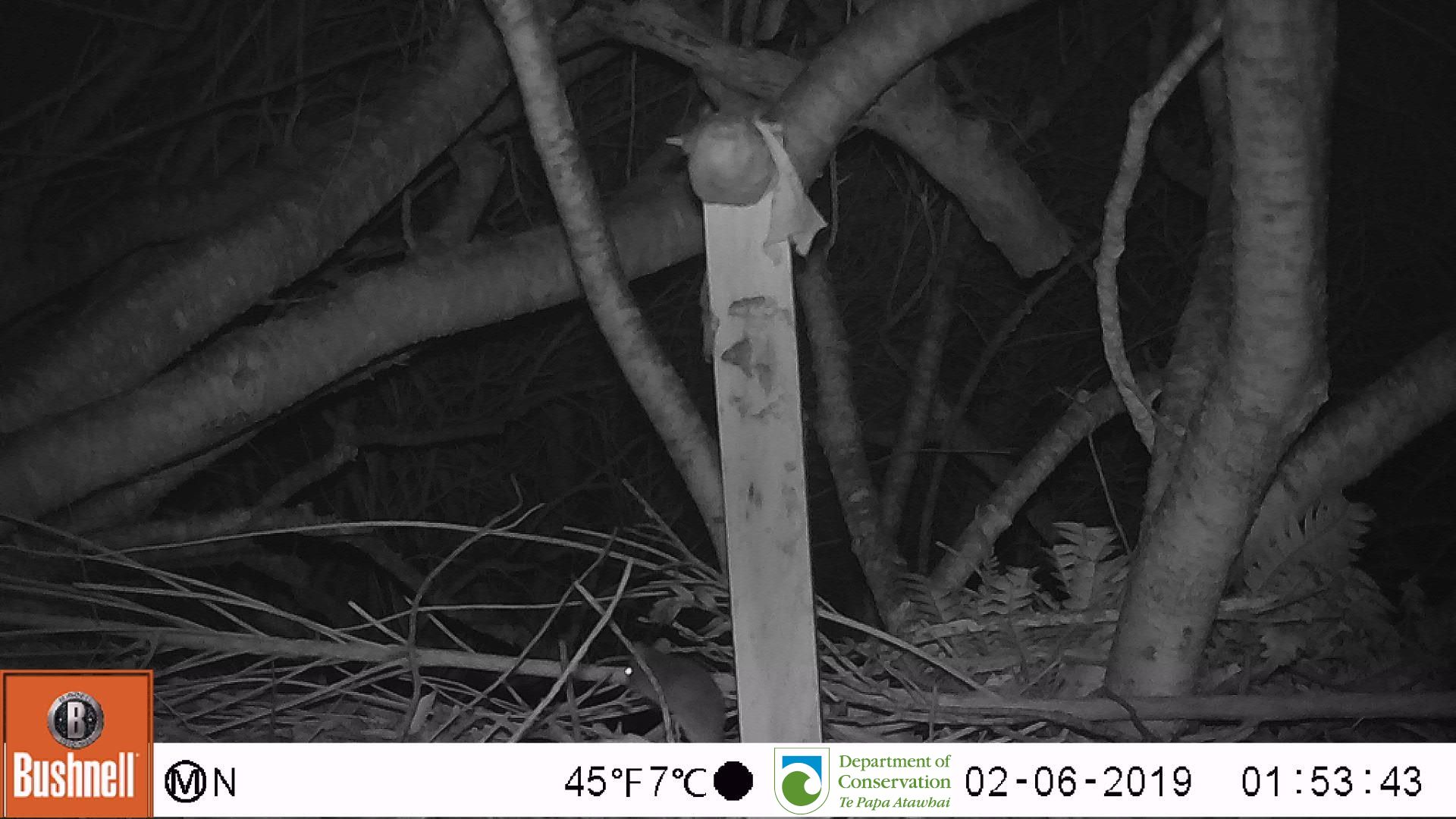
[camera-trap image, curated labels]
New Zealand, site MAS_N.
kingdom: Animalia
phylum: Chordata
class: Mammalia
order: Rodentia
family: Muridae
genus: Mus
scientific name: Mus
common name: mouse